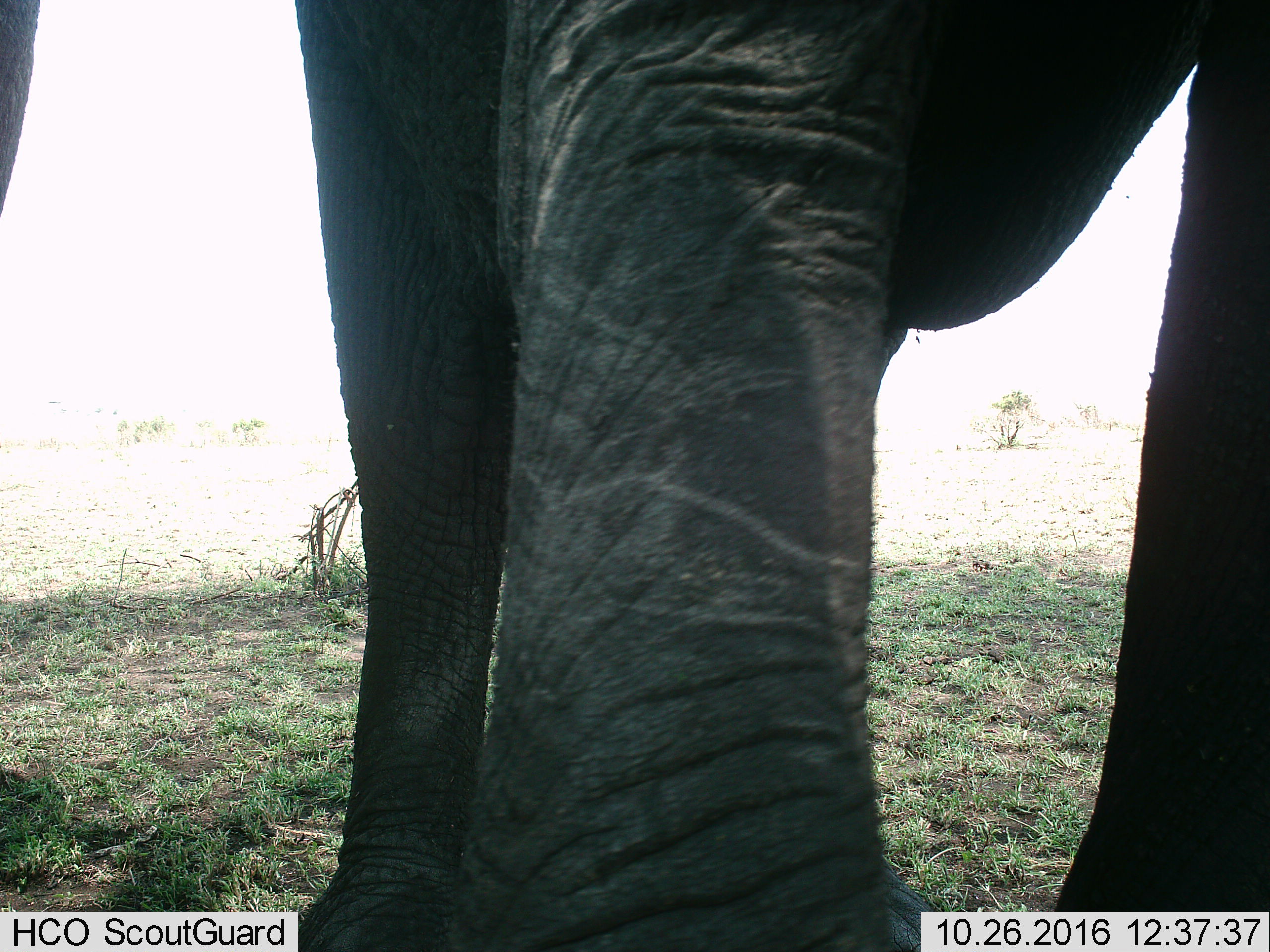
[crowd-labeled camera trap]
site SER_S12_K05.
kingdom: Animalia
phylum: Chordata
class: Mammalia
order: Proboscidea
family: Elephantidae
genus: Loxodonta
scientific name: Loxodonta africana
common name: african bush elephant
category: elephant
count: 1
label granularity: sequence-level